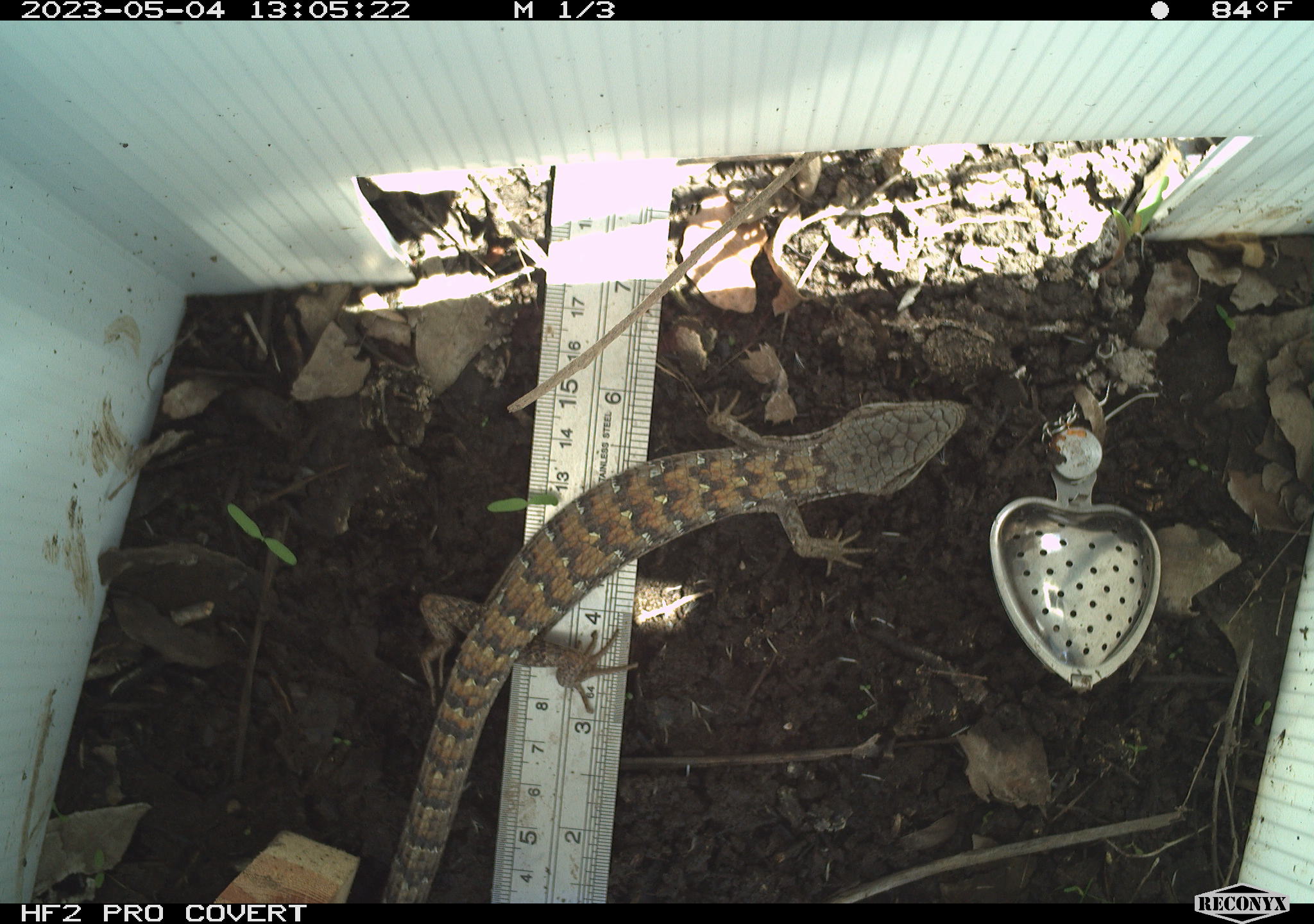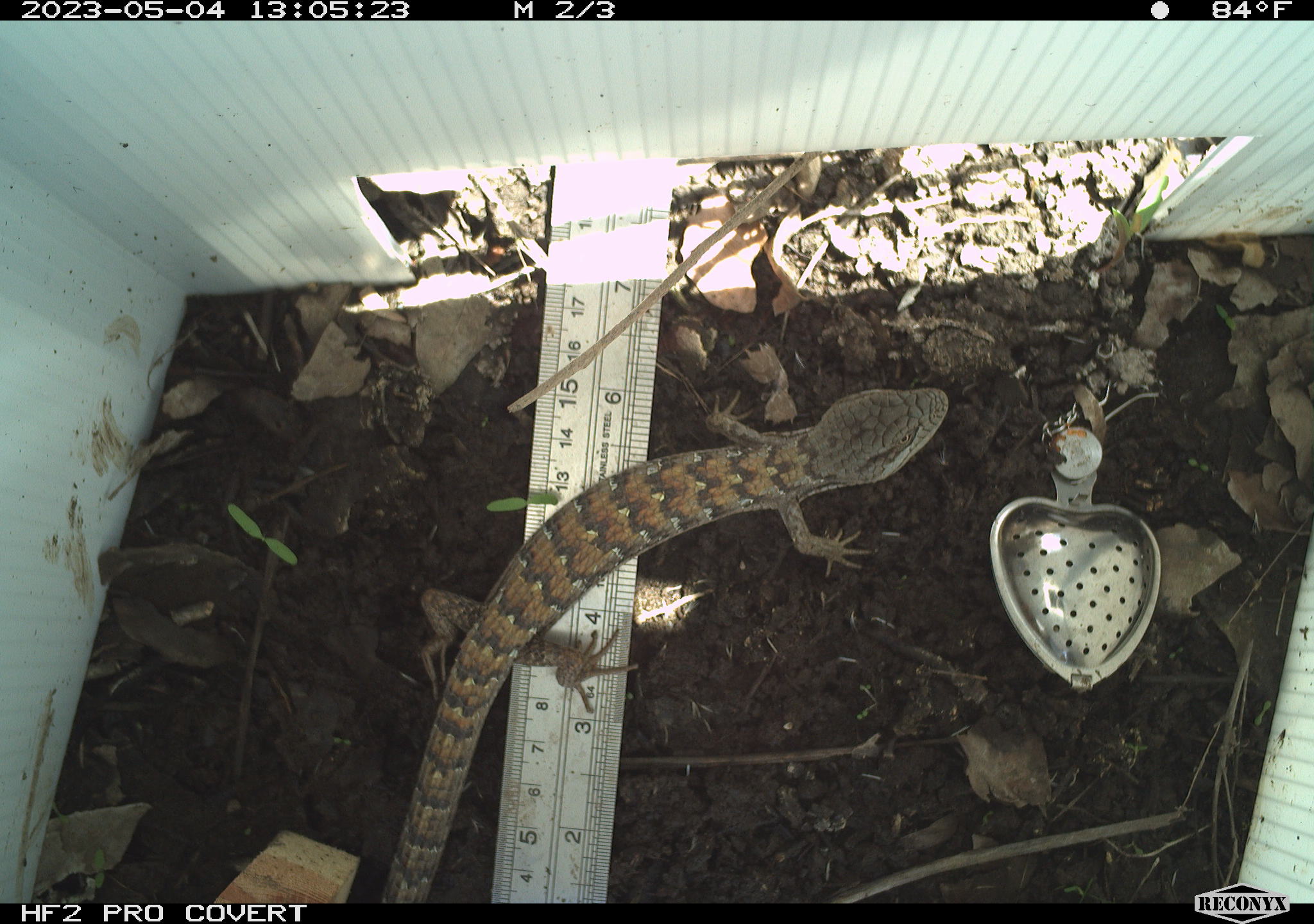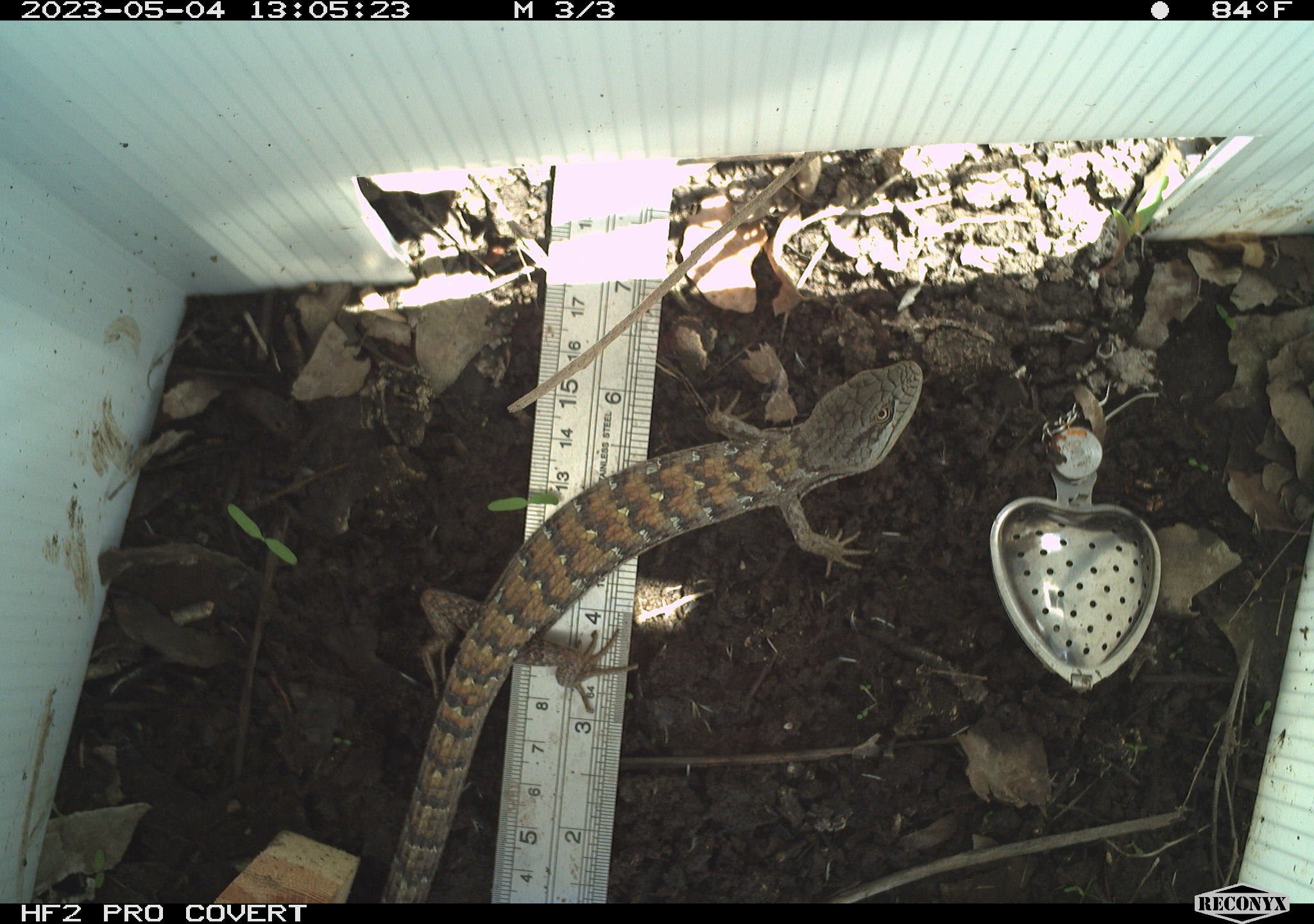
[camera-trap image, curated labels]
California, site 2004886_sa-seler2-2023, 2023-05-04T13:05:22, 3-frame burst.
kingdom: Animalia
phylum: Chordata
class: Reptilia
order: Squamata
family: Anguidae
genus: Elgaria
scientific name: Elgaria multicarinata webbii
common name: san diego alligator lizard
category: woodland alligator lizard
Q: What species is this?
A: Woodland alligator lizard (san diego alligator lizard) (Elgaria multicarinata webbii).